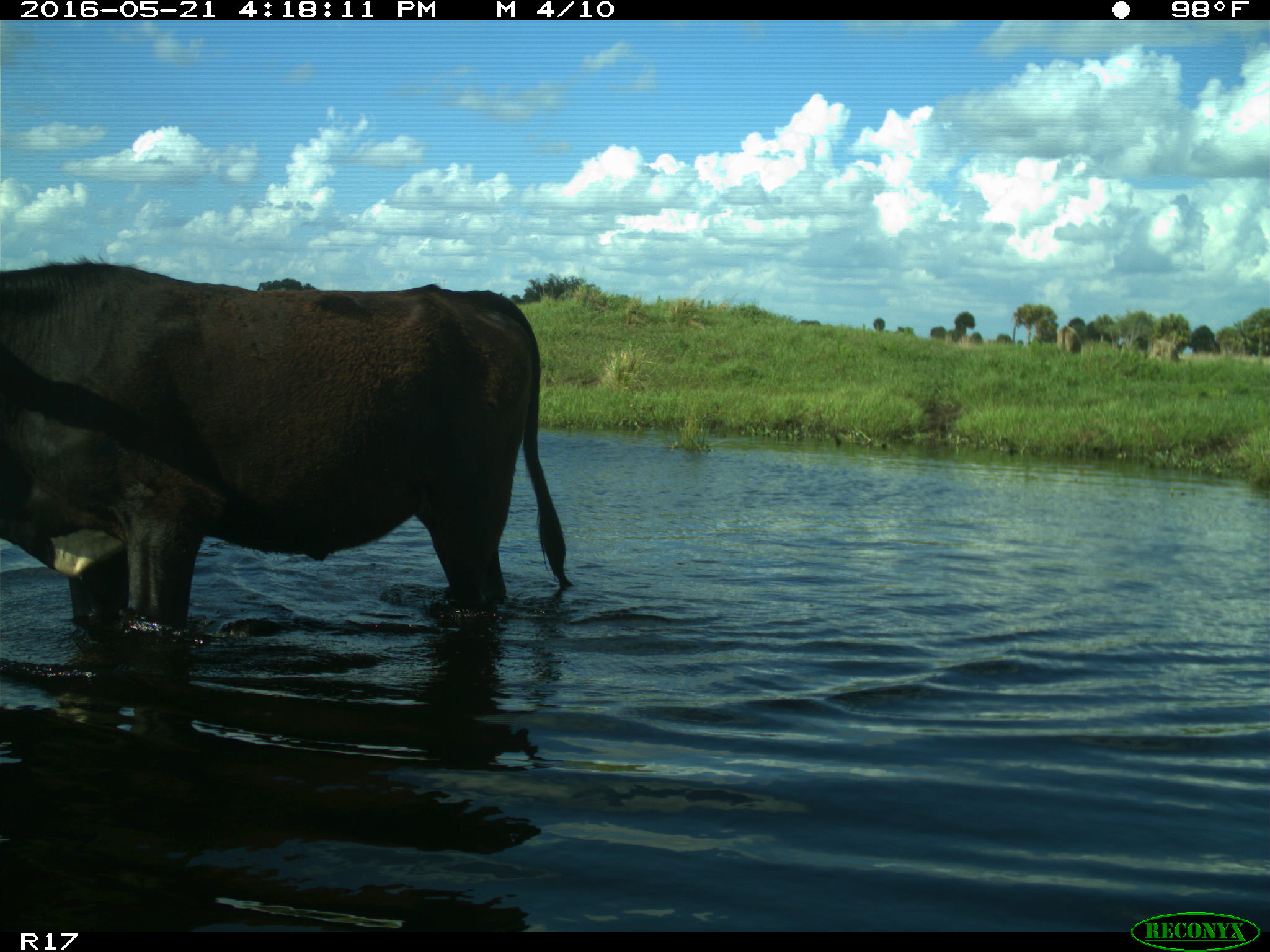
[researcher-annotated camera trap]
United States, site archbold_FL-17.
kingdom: Animalia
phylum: Chordata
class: Mammalia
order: Artiodactyla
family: Bovidae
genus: Bos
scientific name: Bos taurus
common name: domestic cow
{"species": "Bos taurus (domestic cow)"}